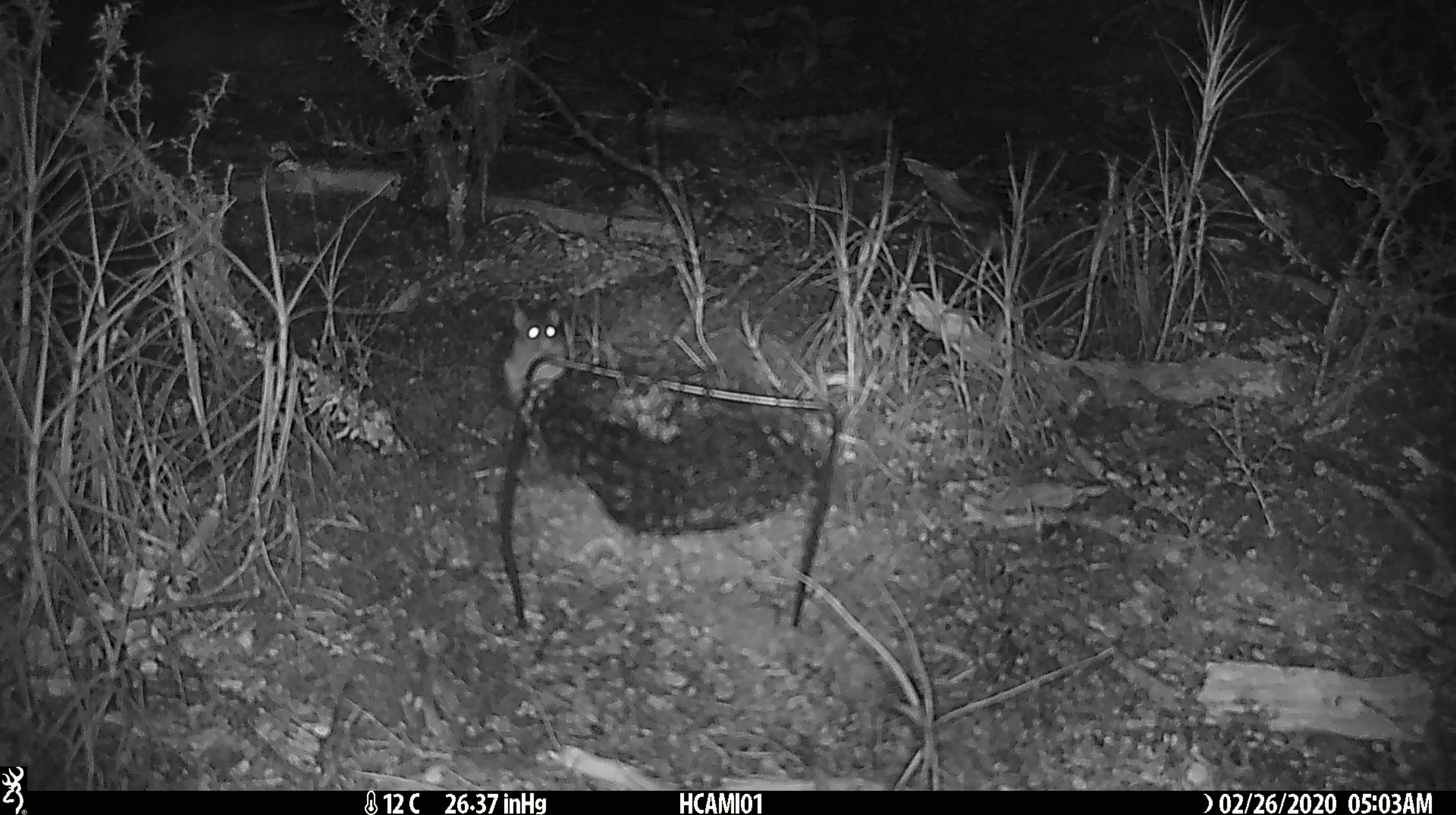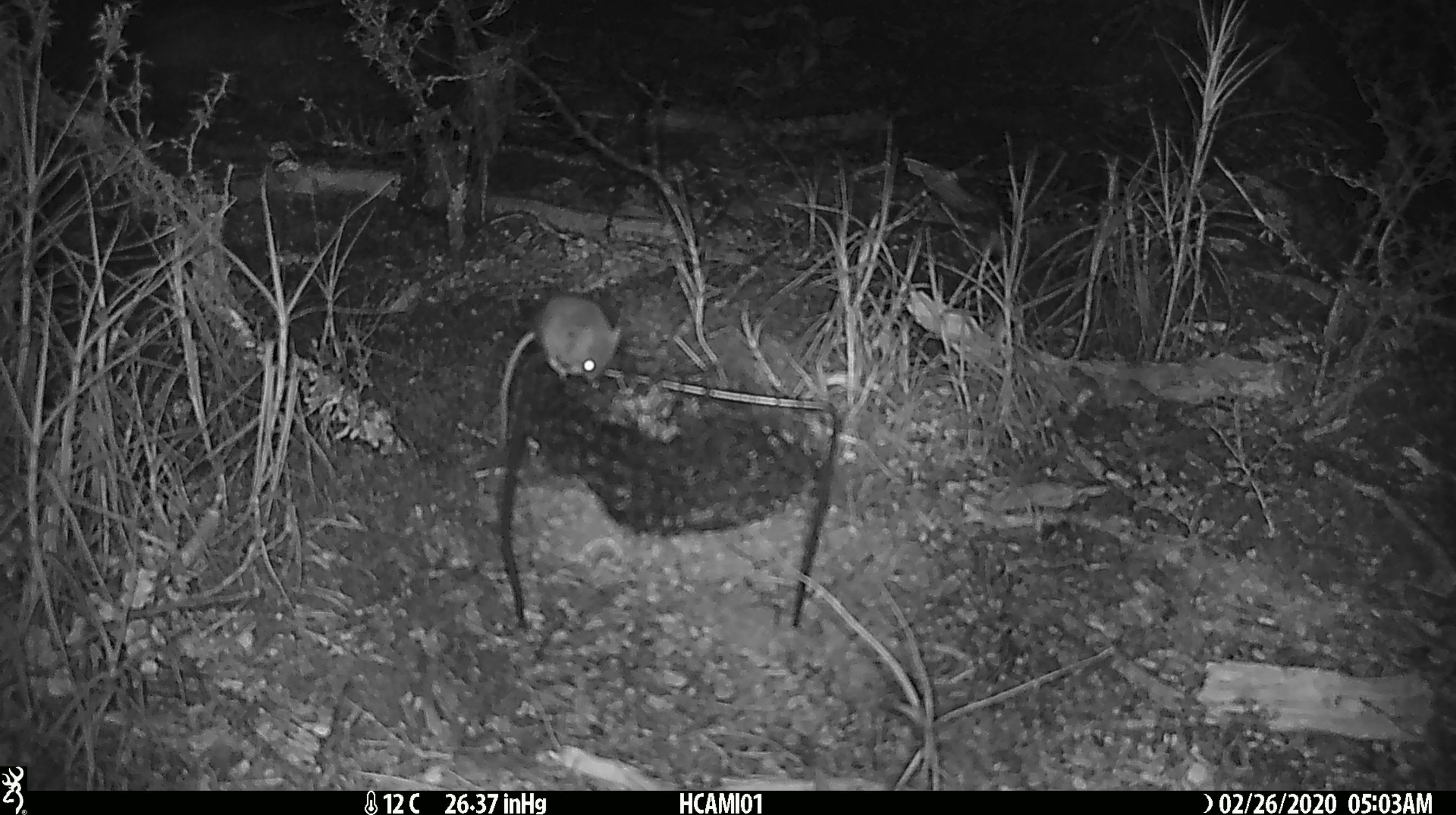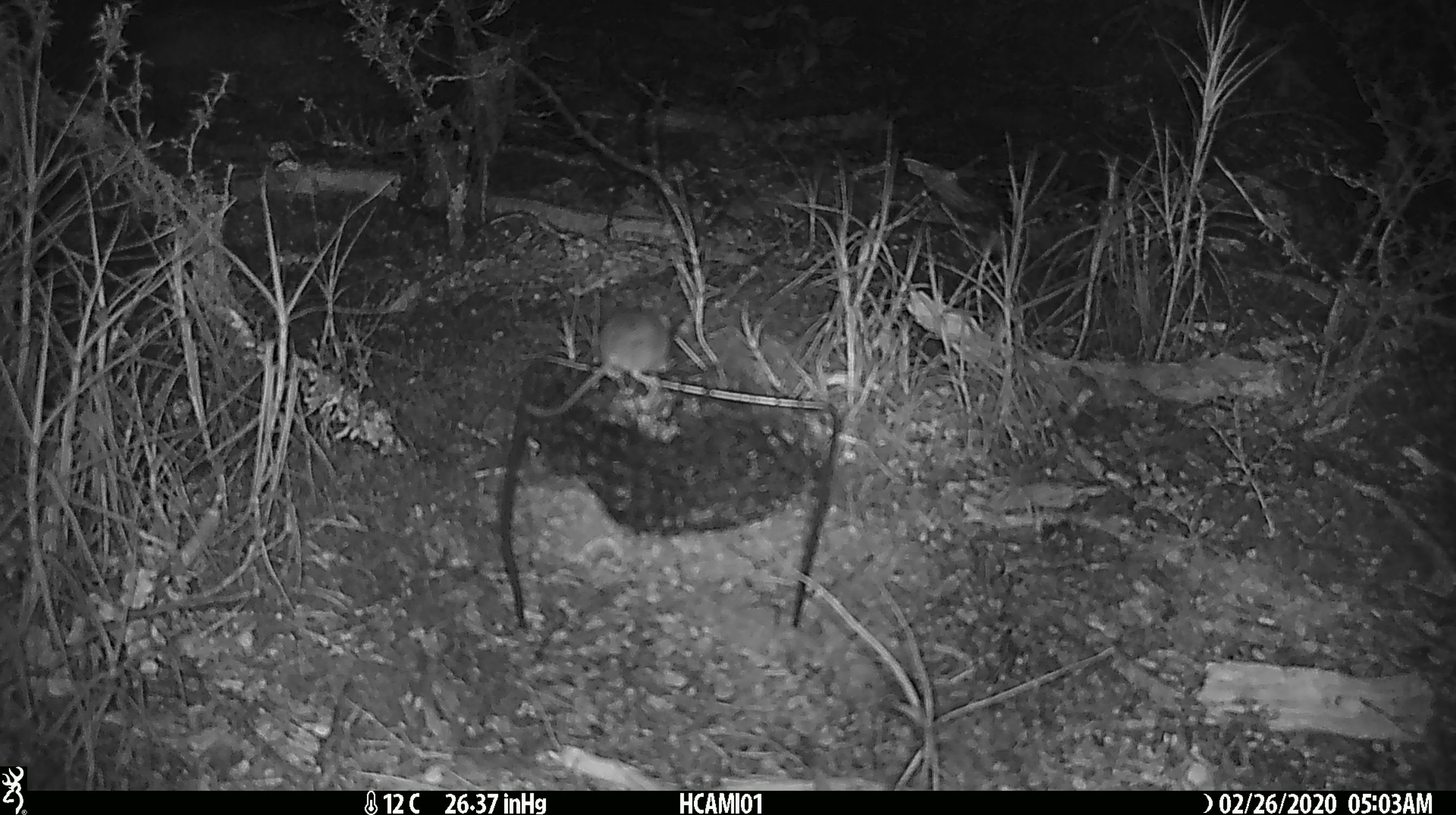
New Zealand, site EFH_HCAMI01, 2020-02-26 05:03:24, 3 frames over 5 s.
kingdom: Animalia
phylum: Chordata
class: Mammalia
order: Rodentia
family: Muridae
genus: Mus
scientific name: Mus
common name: mouse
Mouse (Mus).